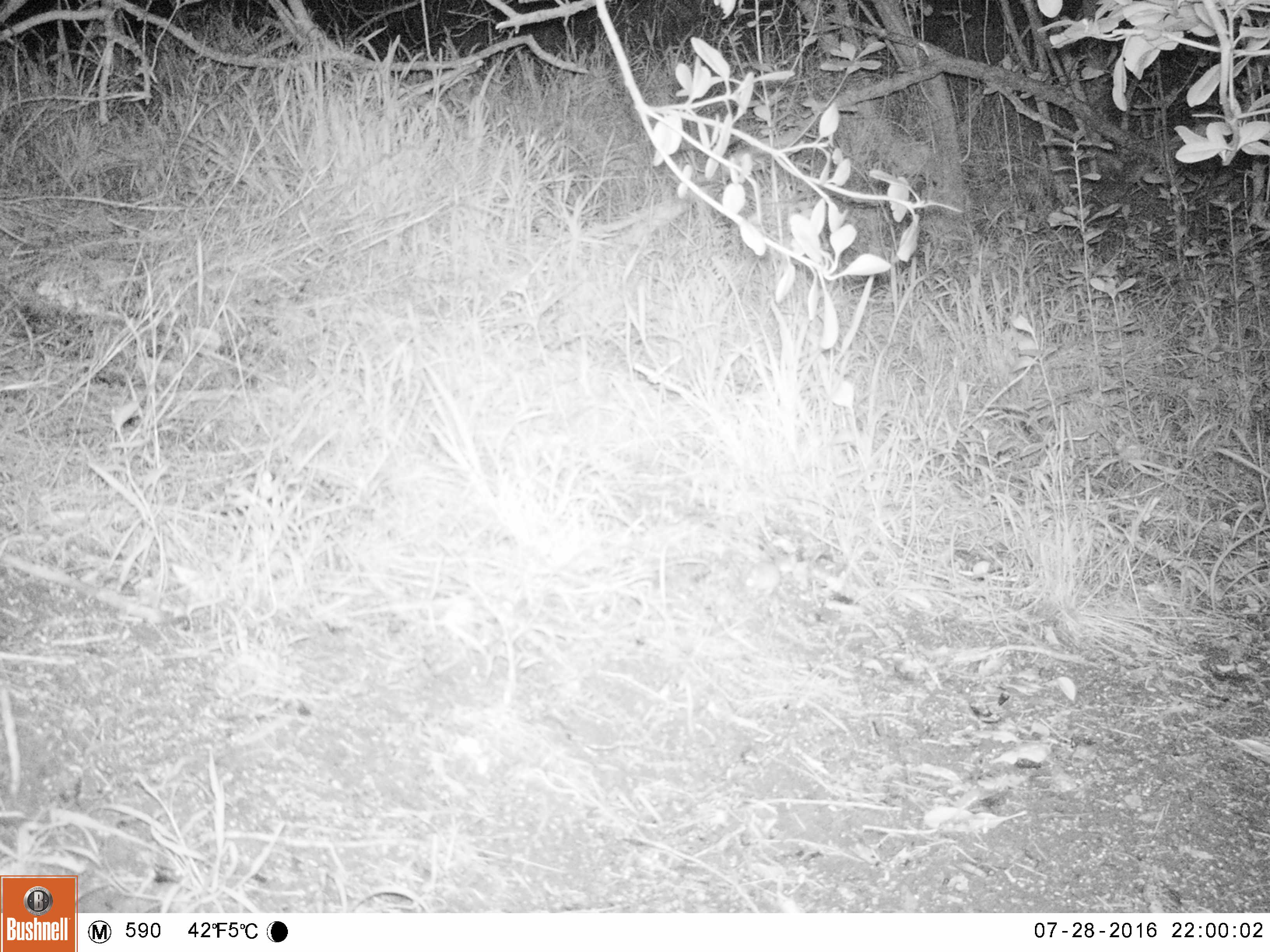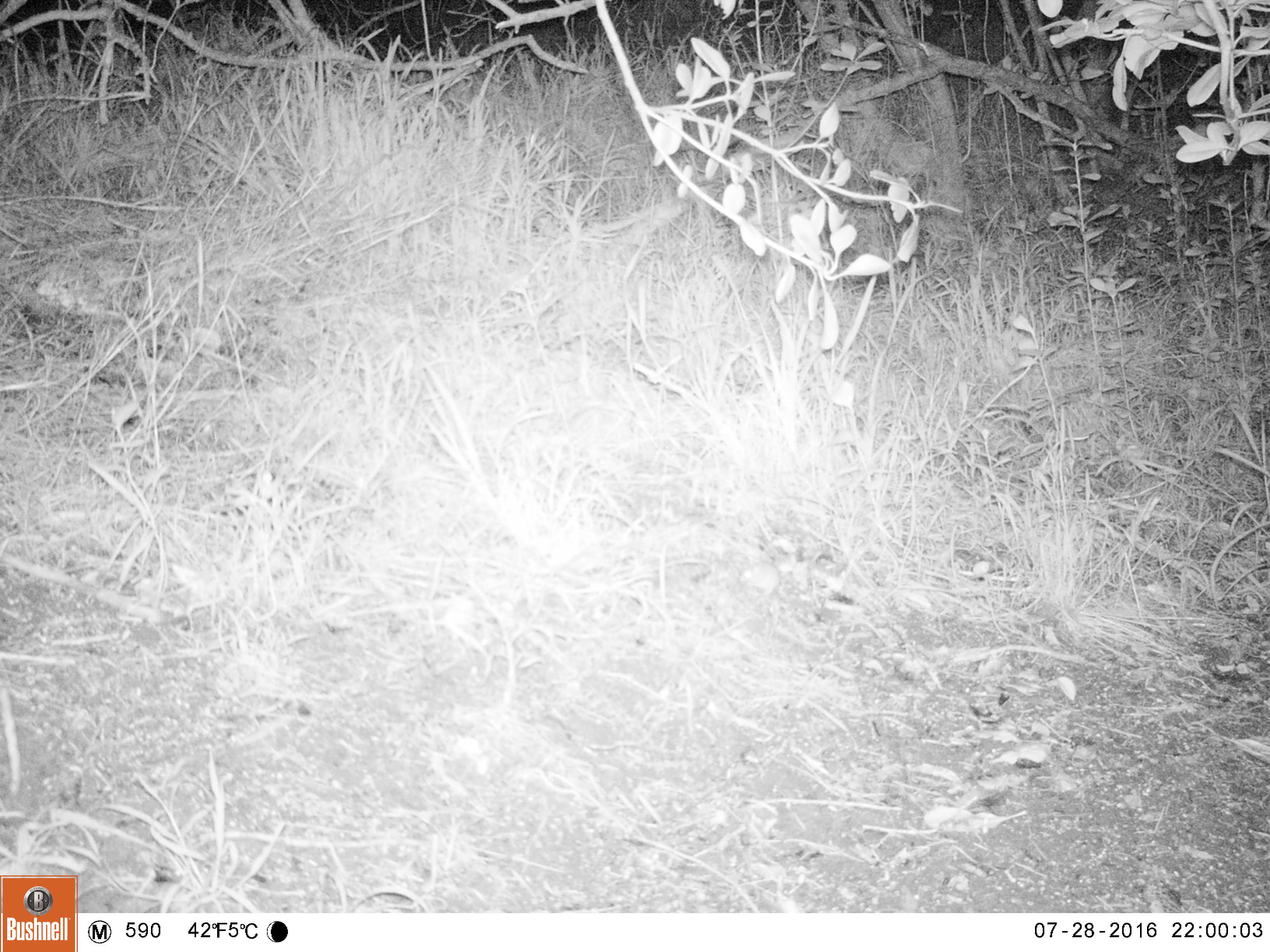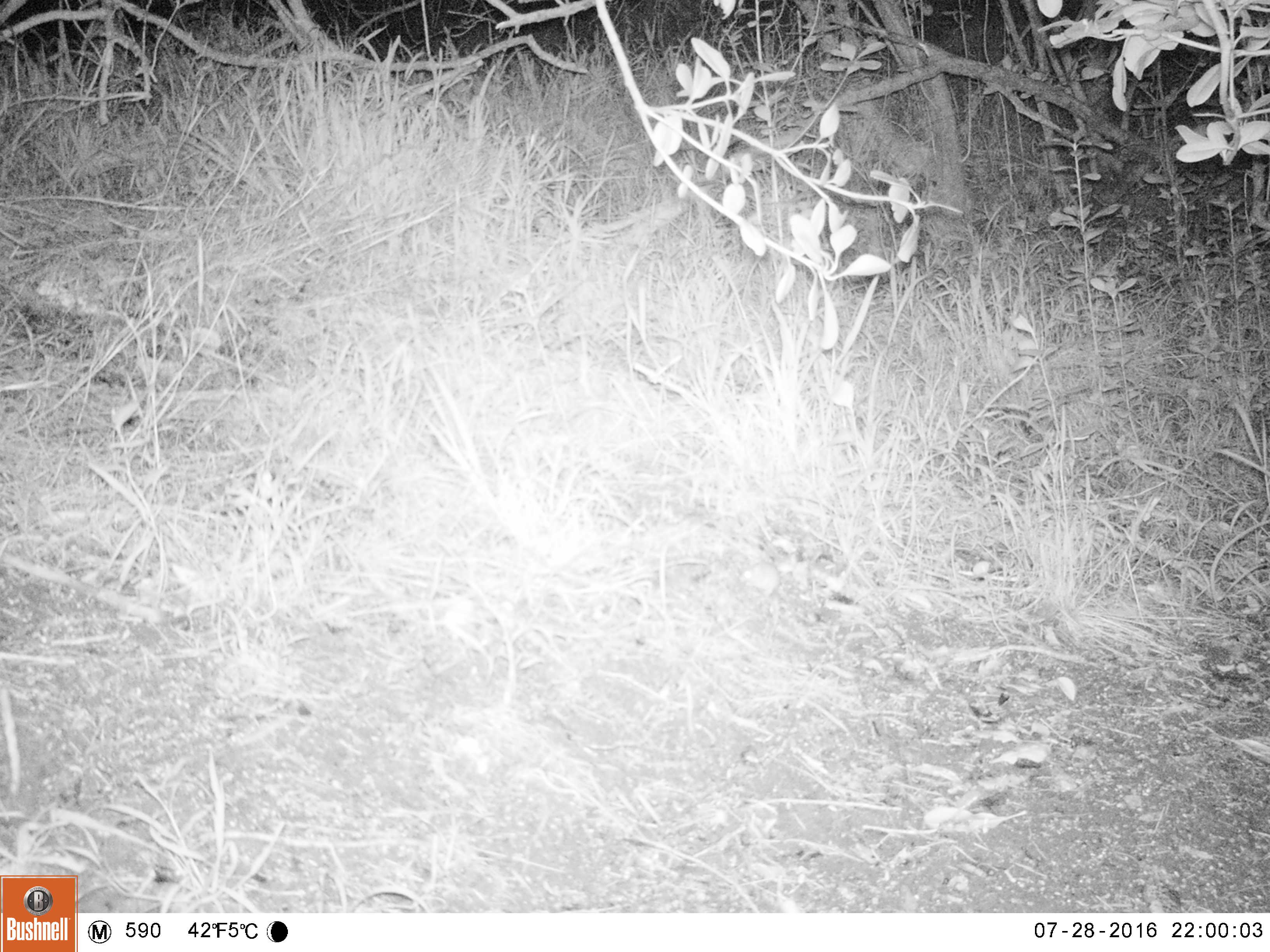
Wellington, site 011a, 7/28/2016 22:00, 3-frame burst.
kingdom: Animalia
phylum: Chordata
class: Mammalia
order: Rodentia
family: Muridae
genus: Mus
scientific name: Mus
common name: mouse